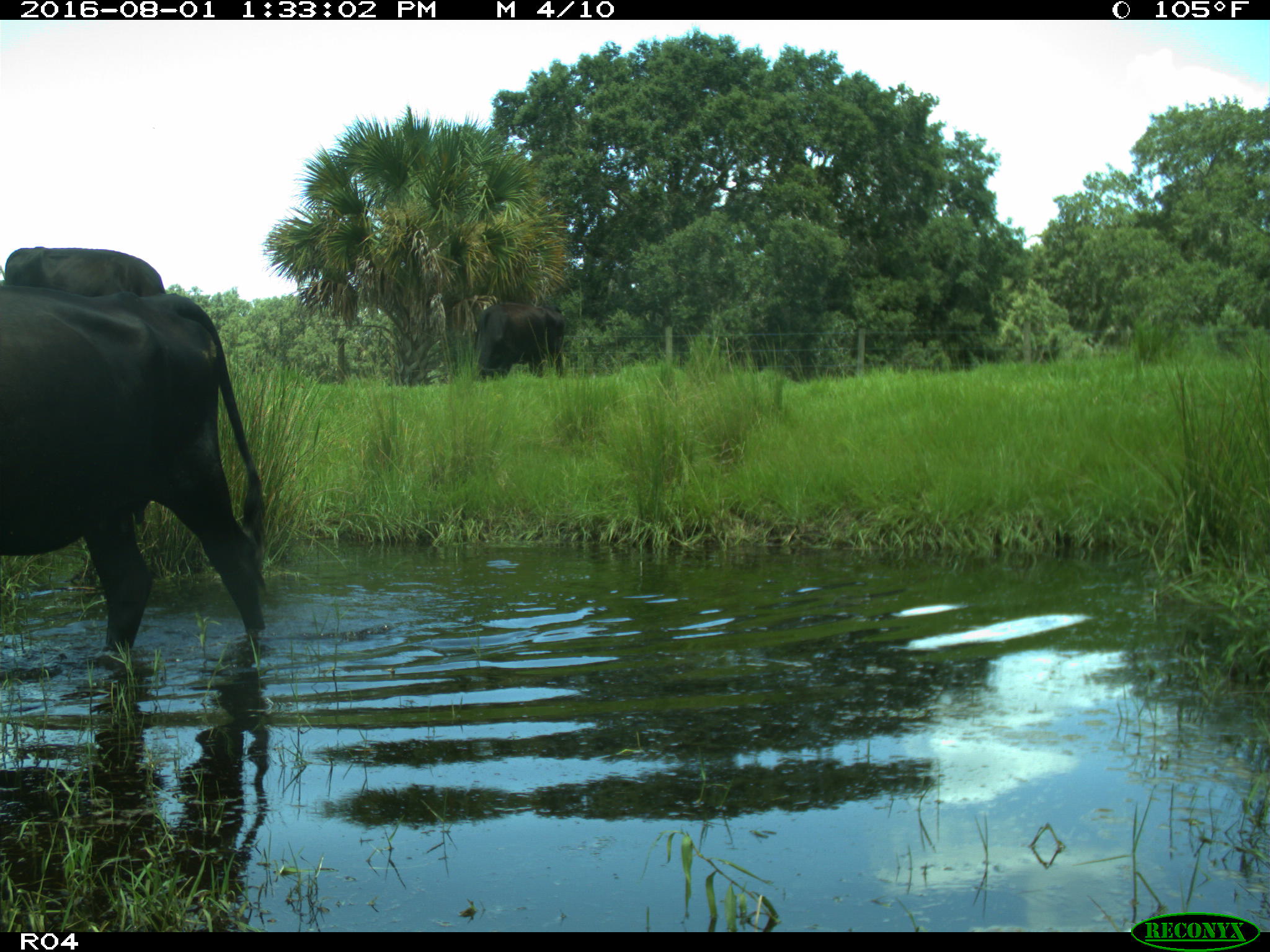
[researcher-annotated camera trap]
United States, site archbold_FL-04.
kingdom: Animalia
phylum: Chordata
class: Mammalia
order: Artiodactyla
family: Bovidae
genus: Bos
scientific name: Bos taurus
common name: domestic cow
Bos taurus (domestic cow).